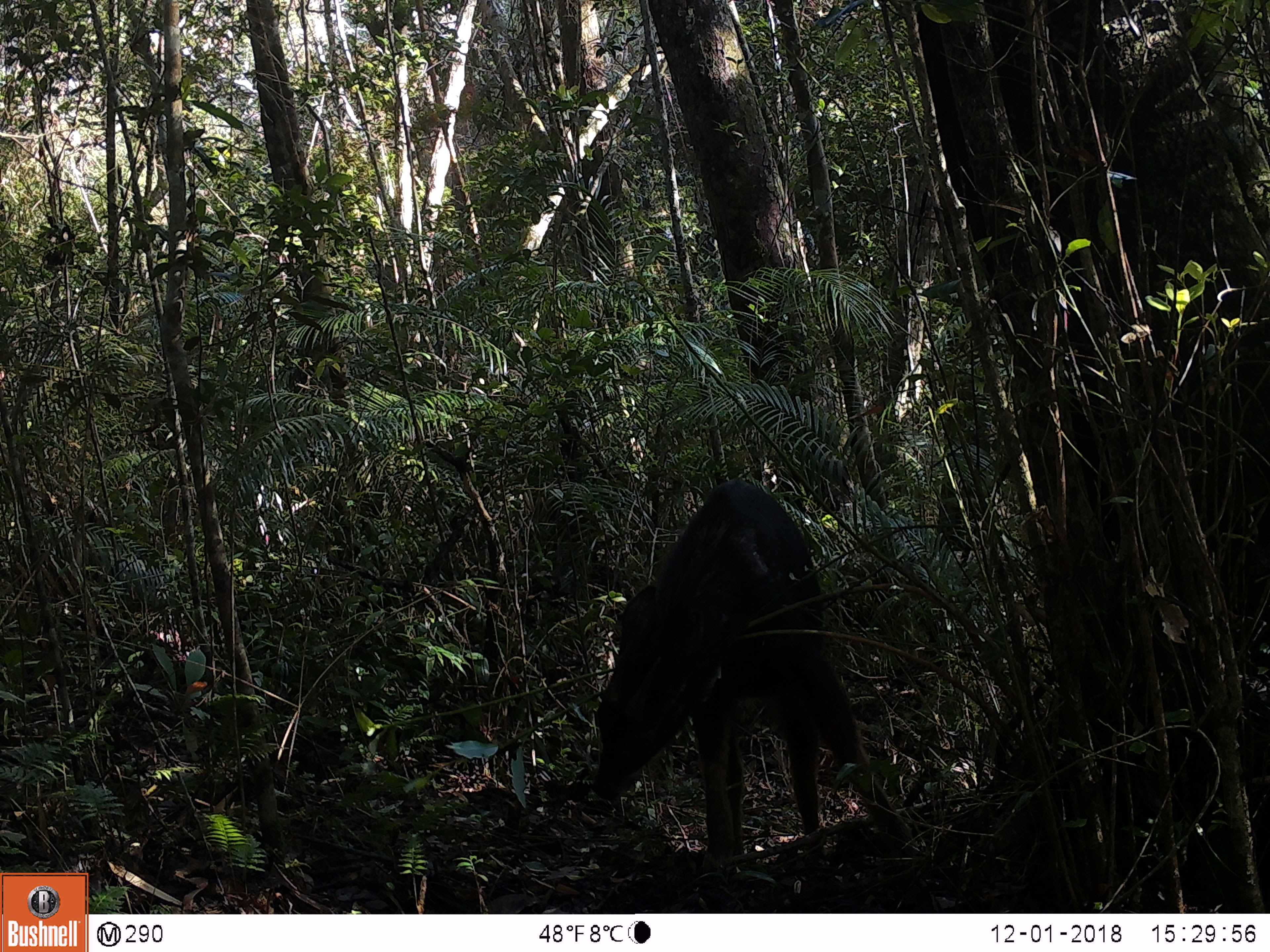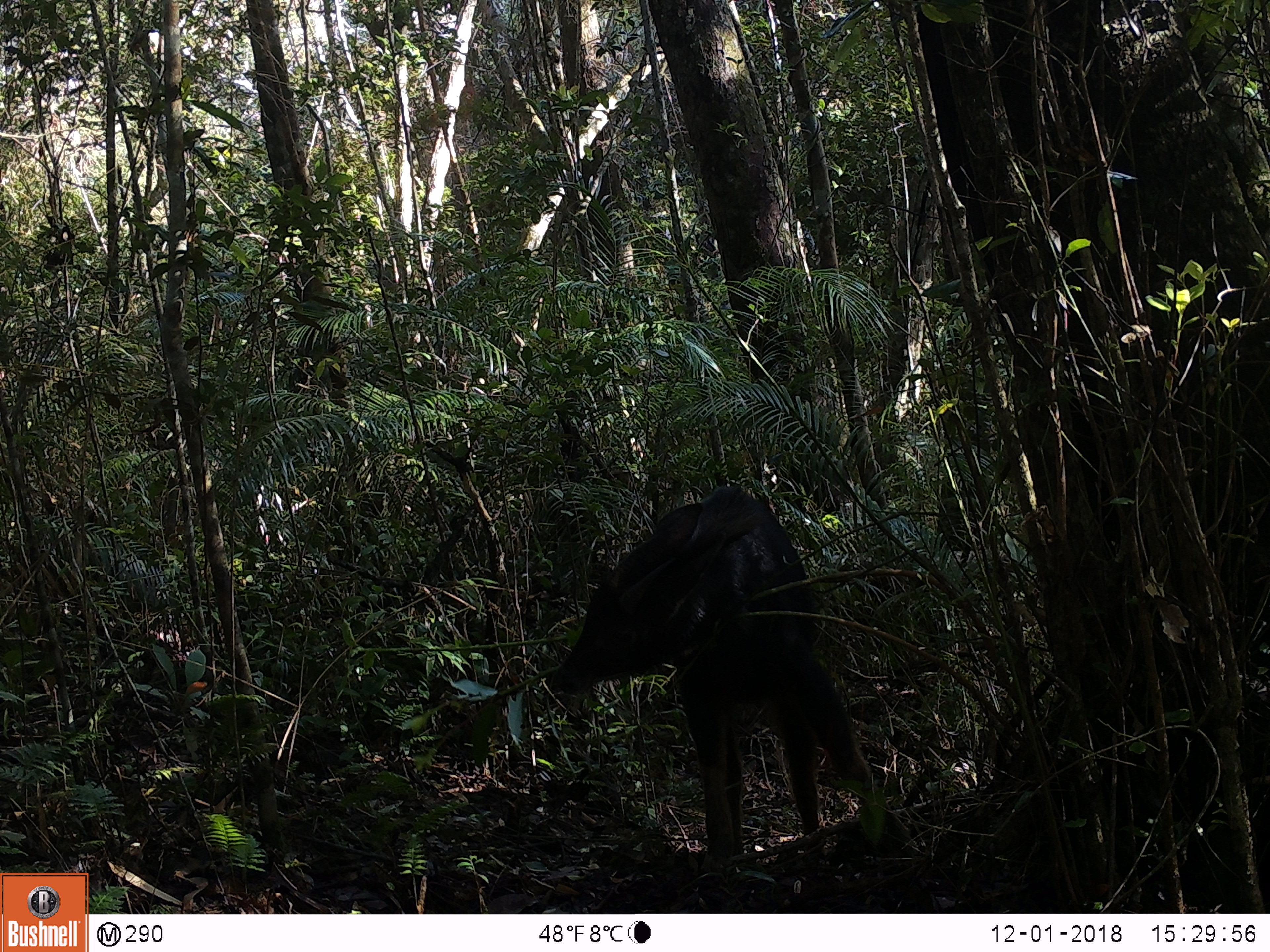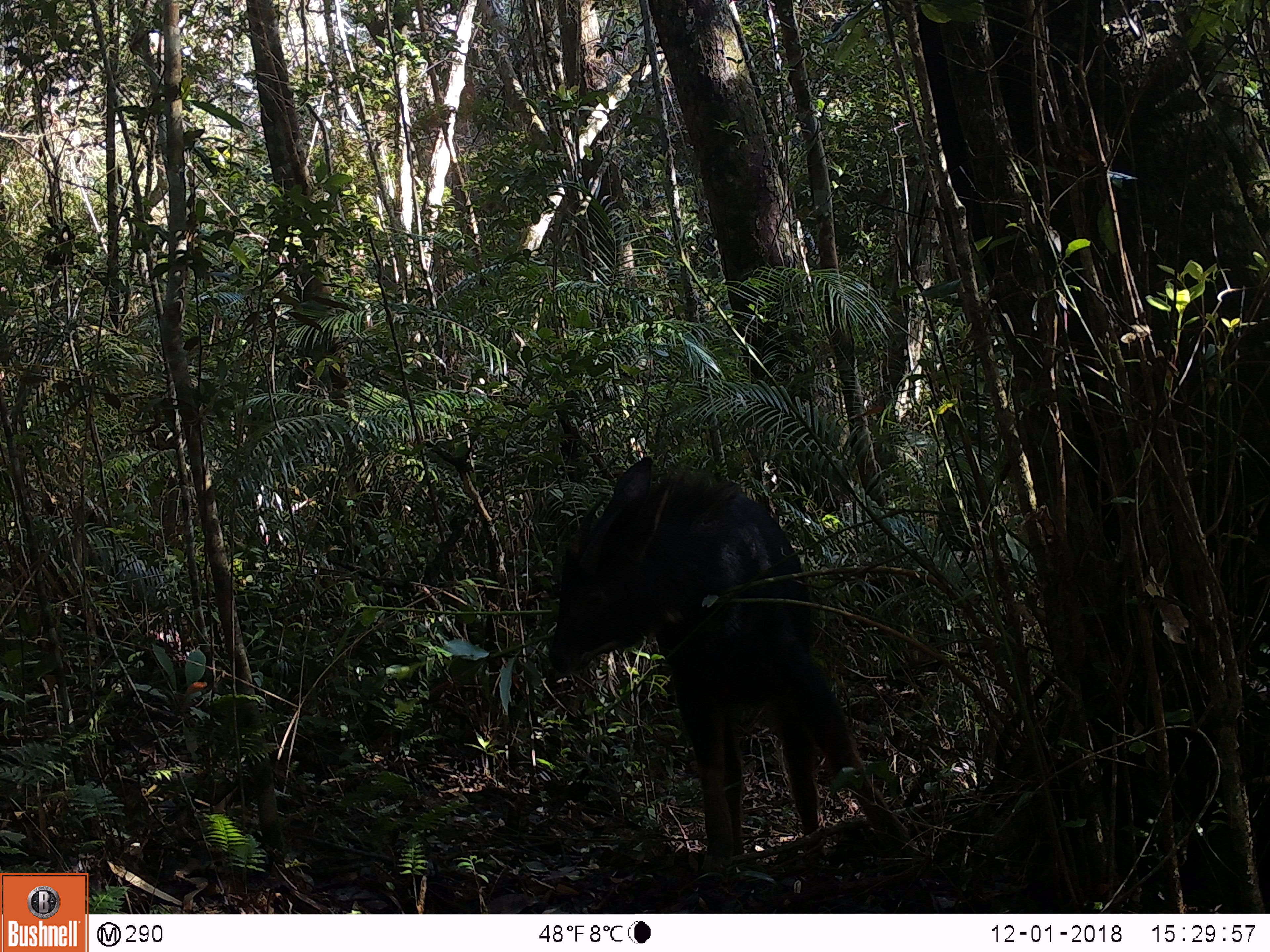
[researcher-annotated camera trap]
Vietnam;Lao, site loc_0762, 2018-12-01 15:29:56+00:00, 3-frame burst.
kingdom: Animalia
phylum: Chordata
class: Mammalia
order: Artiodactyla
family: Bovidae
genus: Capricornis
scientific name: Capricornis sumatraensis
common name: chinese serow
Chinese serow (Capricornis sumatraensis). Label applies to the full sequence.